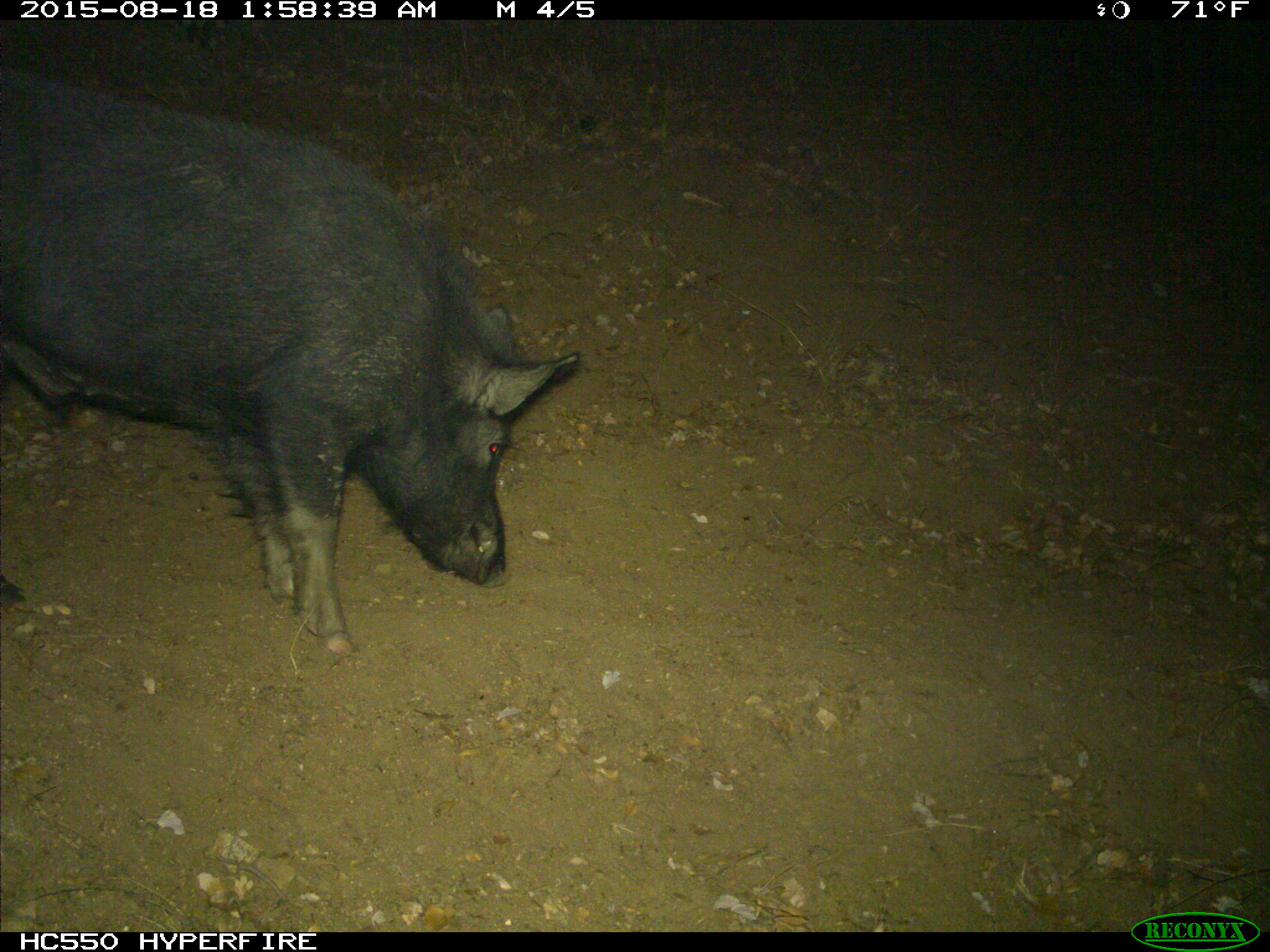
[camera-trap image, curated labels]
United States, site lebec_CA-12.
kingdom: Animalia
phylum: Chordata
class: Mammalia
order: Artiodactyla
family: Suidae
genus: Sus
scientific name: Sus scrofa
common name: wild boar